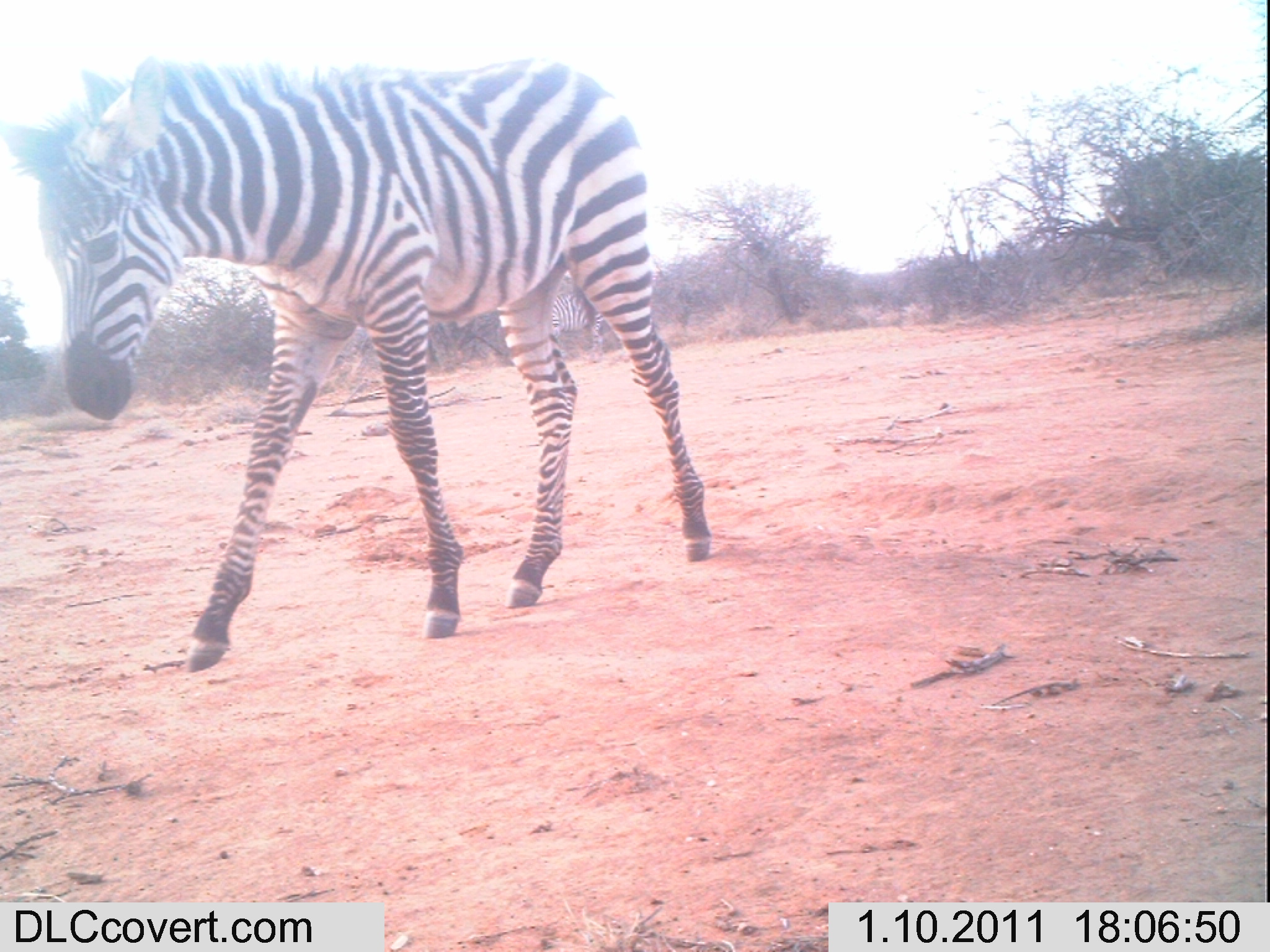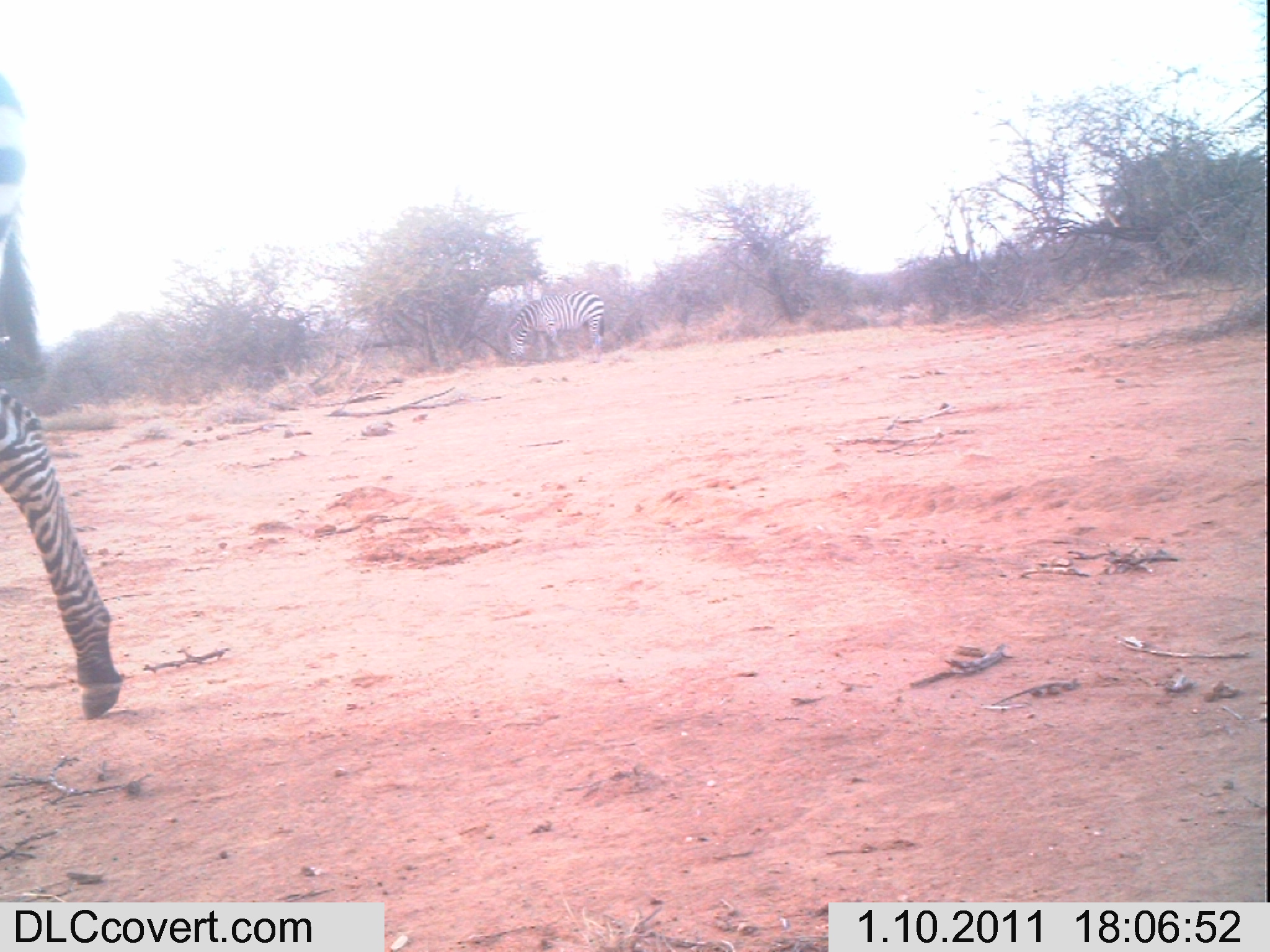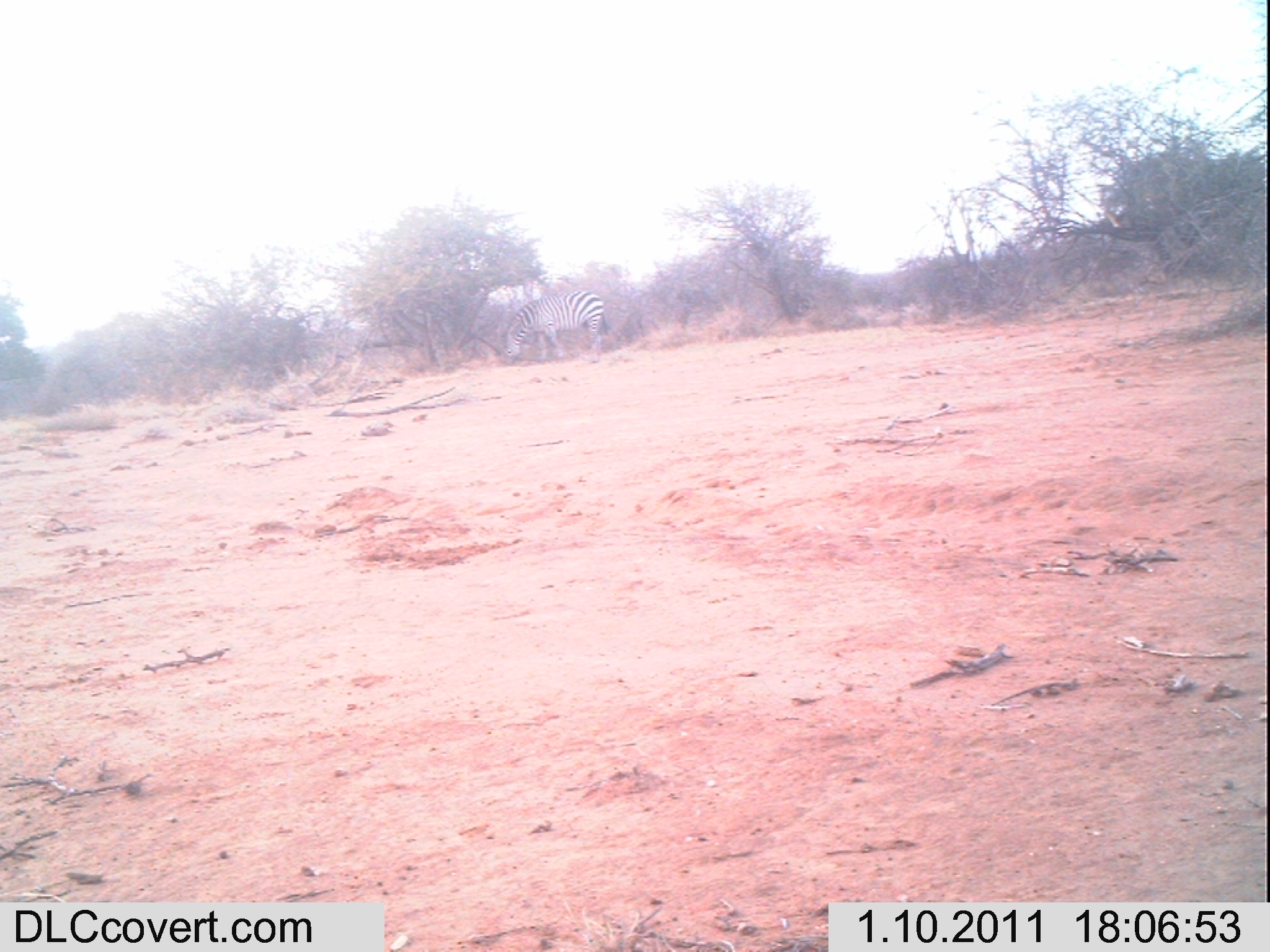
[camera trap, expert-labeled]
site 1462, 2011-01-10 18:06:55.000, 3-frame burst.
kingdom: Animalia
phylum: Chordata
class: Mammalia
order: Perissodactyla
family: Equidae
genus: Equus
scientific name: Equus quagga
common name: plains zebra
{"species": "Equus quagga (plains zebra)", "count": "1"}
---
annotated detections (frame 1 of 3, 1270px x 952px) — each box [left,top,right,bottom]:
equus quagga: [0,54,713,672]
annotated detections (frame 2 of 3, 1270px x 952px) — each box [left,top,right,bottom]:
equus quagga: [0,76,120,723]; [506,290,604,364]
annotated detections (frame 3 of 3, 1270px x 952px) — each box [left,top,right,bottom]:
equus quagga: [499,290,609,362]